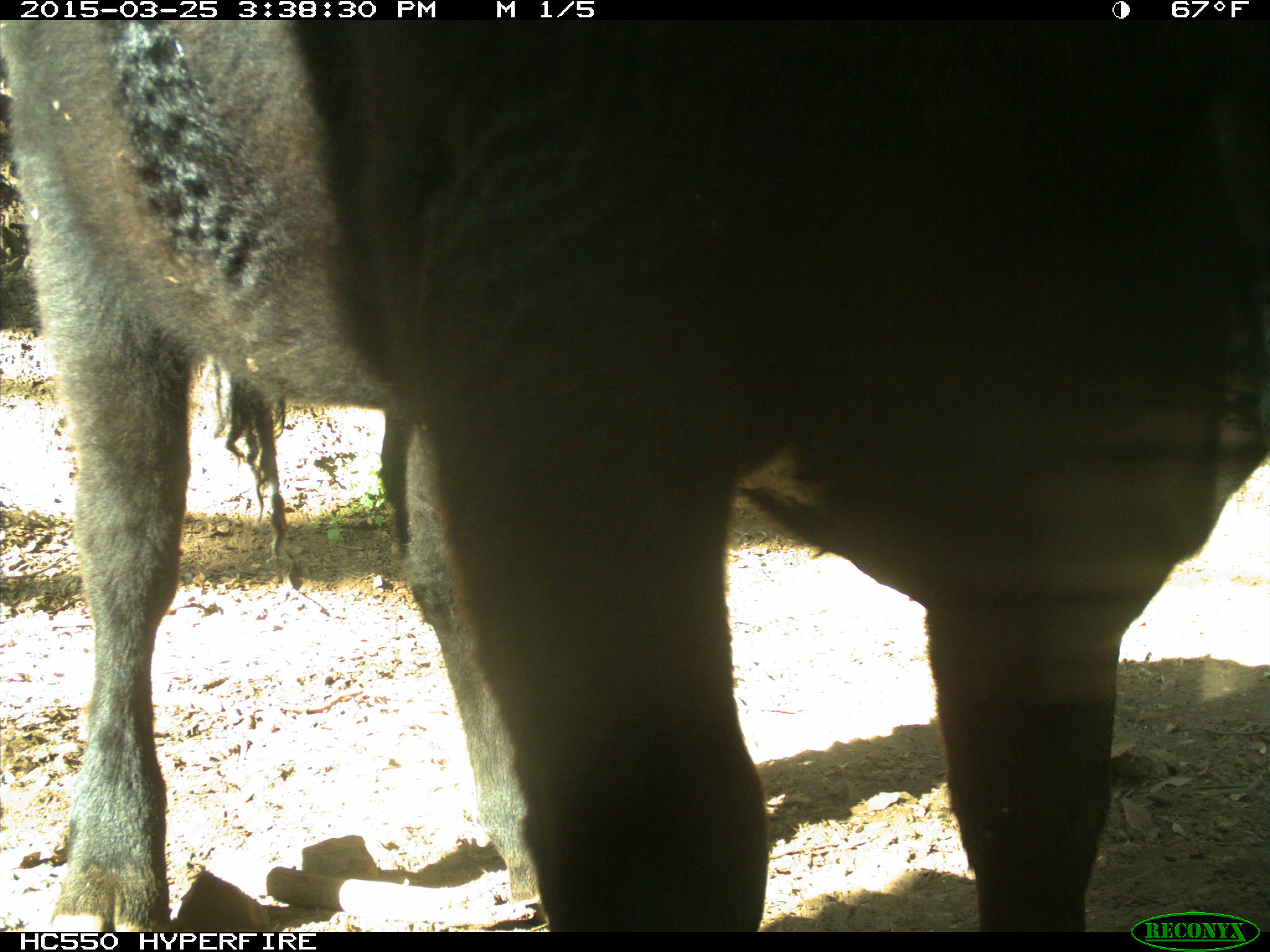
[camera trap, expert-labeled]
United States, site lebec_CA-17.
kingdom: Animalia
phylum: Chordata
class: Mammalia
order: Artiodactyla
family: Bovidae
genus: Bos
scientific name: Bos taurus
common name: domestic cow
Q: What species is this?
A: Bos taurus (domestic cow).